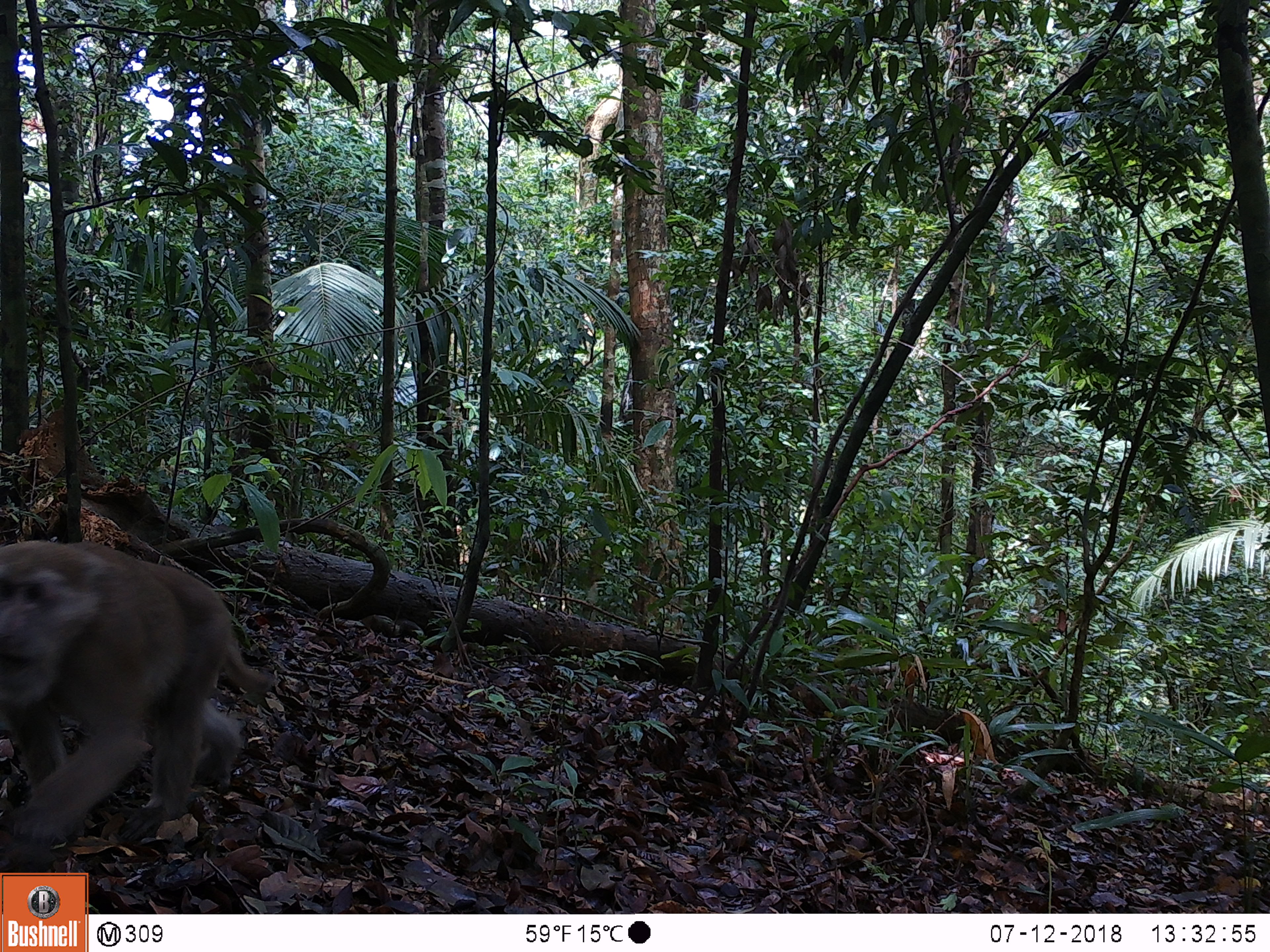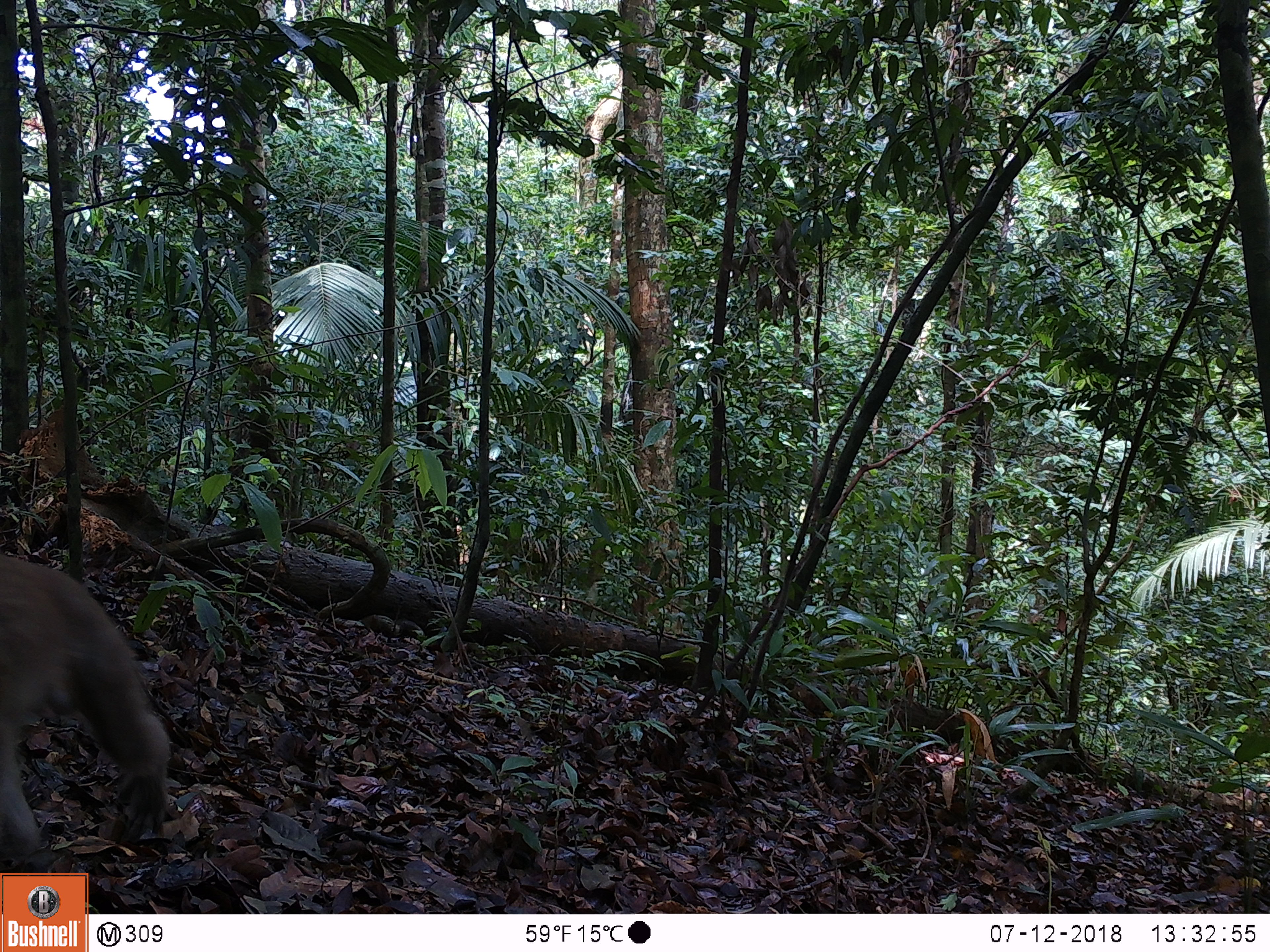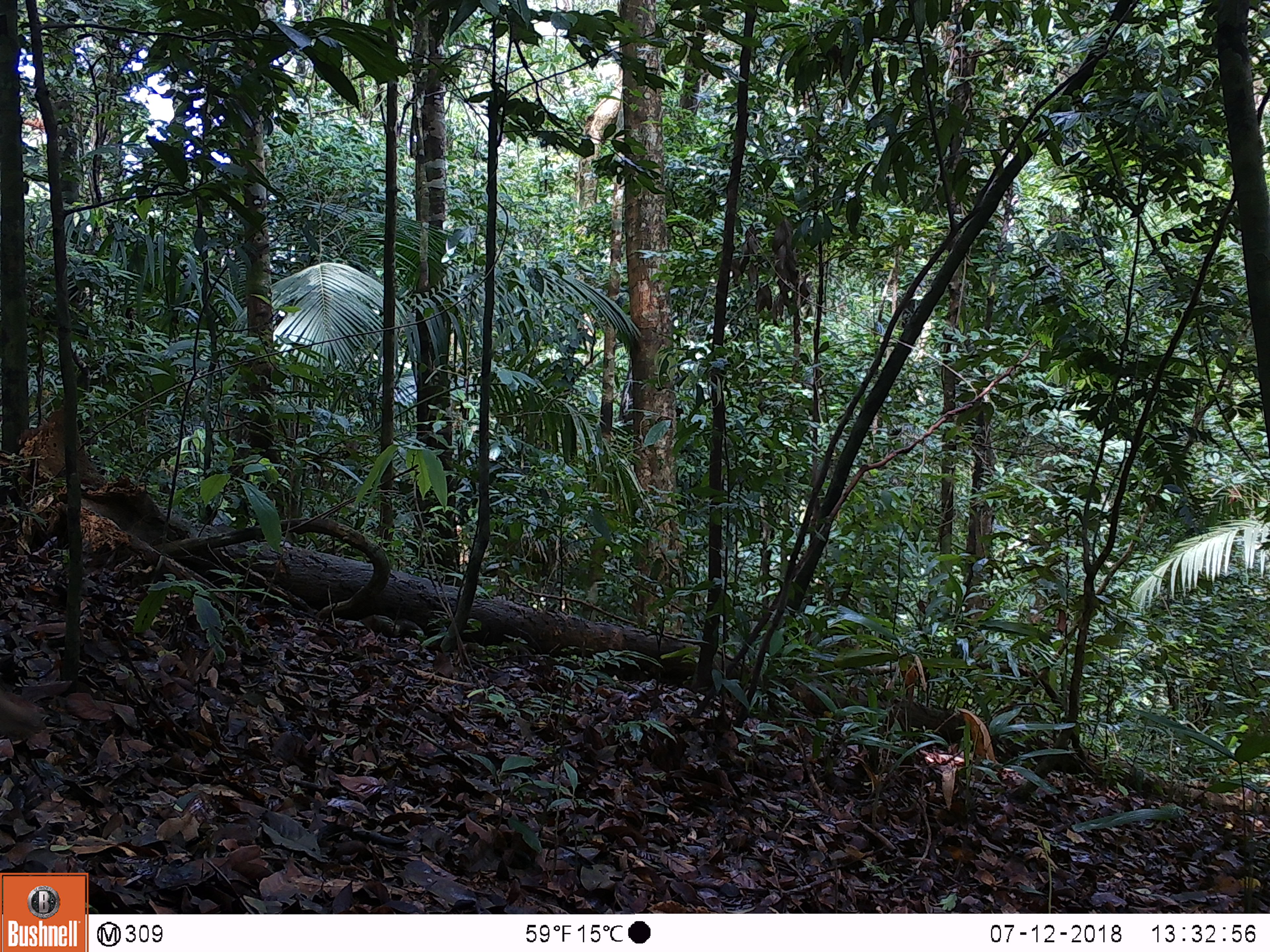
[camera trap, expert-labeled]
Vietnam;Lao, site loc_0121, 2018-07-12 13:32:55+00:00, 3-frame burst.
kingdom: Animalia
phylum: Chordata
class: Mammalia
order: Primates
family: Cercopithecidae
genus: Macaca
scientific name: Macaca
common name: macaques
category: assam or rhesus macaque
Assam or rhesus macaque (macaques) (Macaca). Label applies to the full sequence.